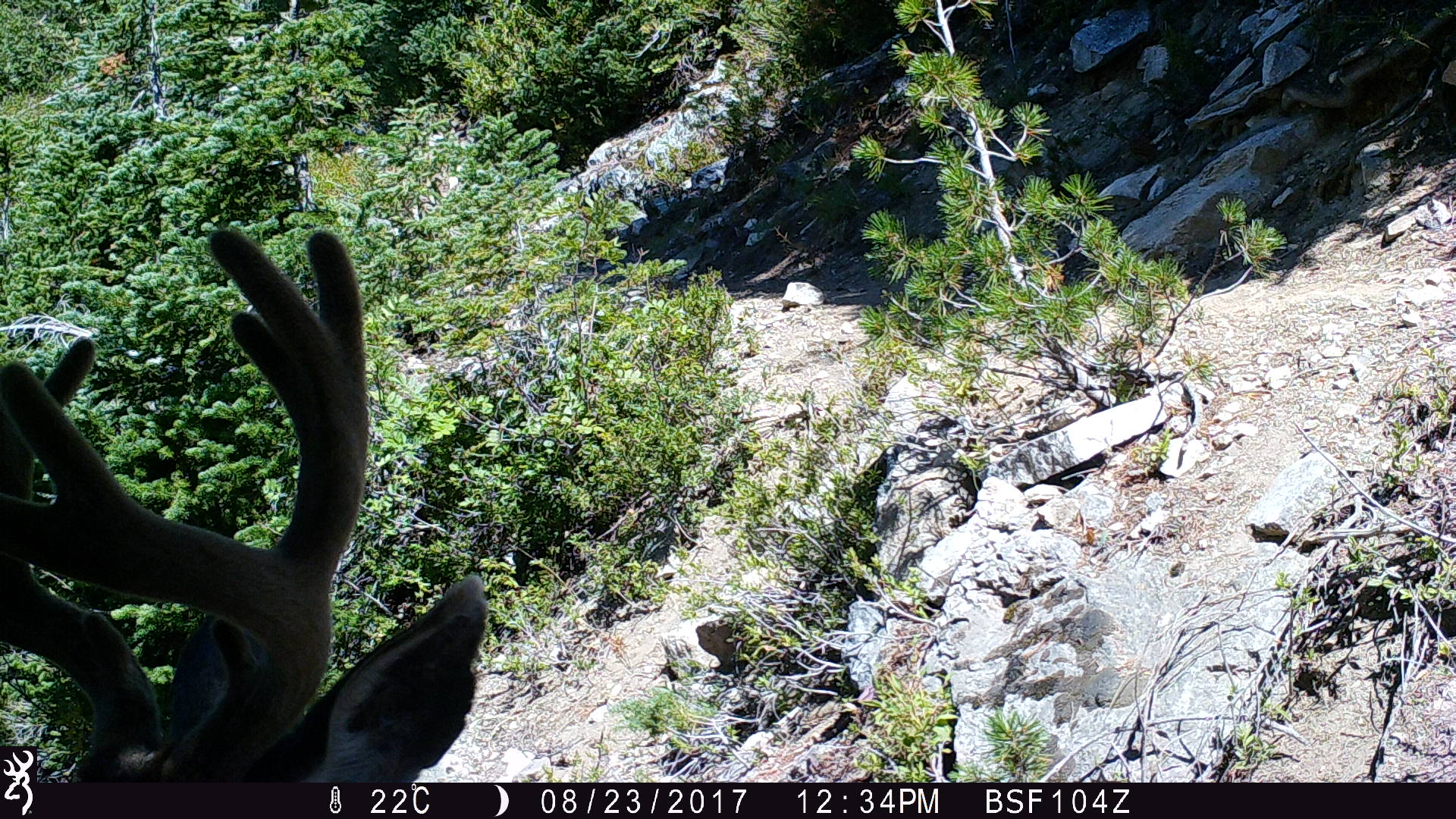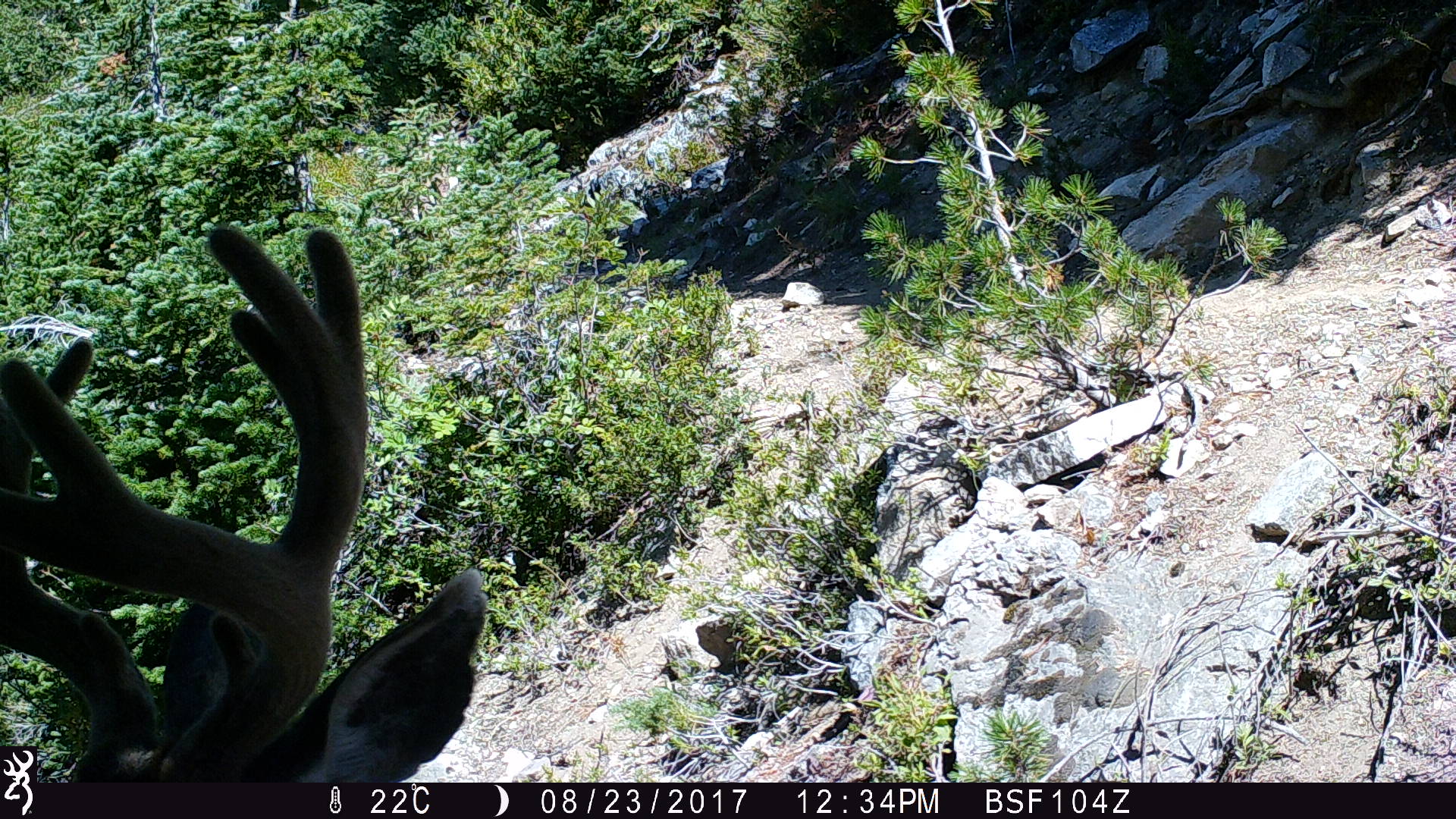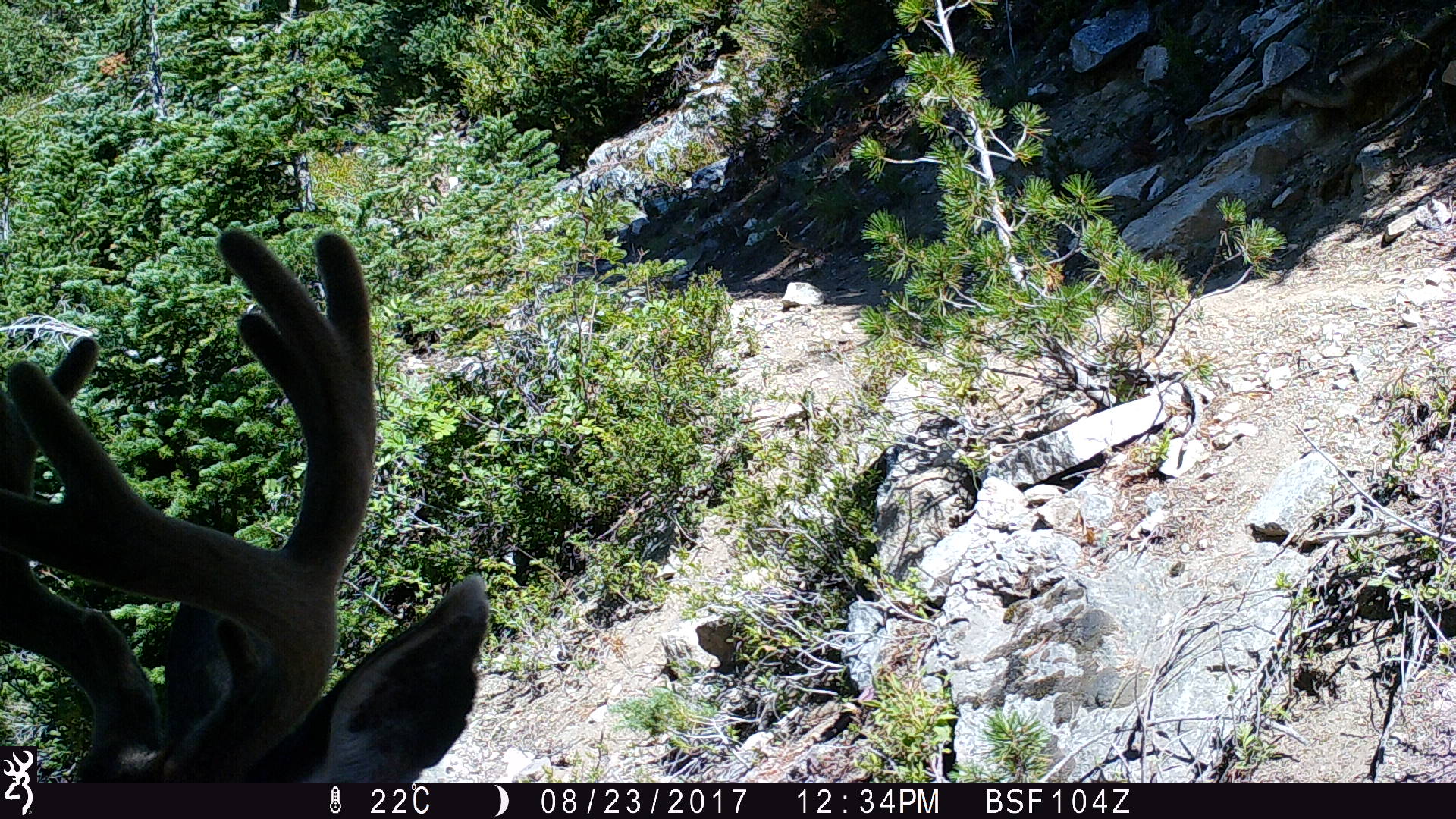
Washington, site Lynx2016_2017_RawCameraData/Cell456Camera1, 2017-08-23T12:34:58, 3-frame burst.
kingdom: Animalia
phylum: Chordata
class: Mammalia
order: Artiodactyla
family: Cervidae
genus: Odocoileus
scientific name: Odocoileus hemionus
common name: mule deer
Odocoileus hemionus (mule deer). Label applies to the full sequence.